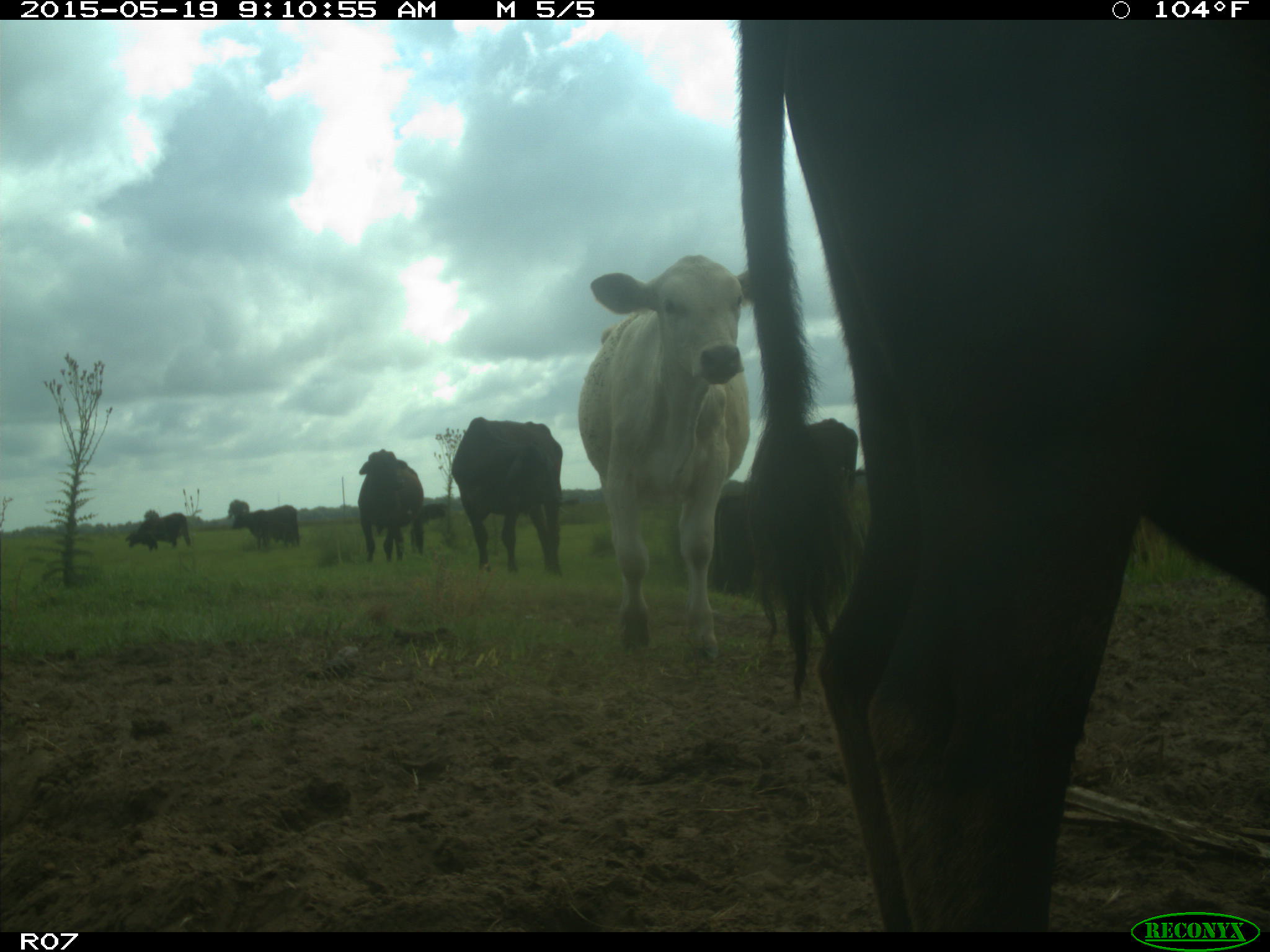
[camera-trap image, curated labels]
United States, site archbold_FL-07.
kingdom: Animalia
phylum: Chordata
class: Mammalia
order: Artiodactyla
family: Bovidae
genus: Bos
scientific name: Bos taurus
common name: domestic cow